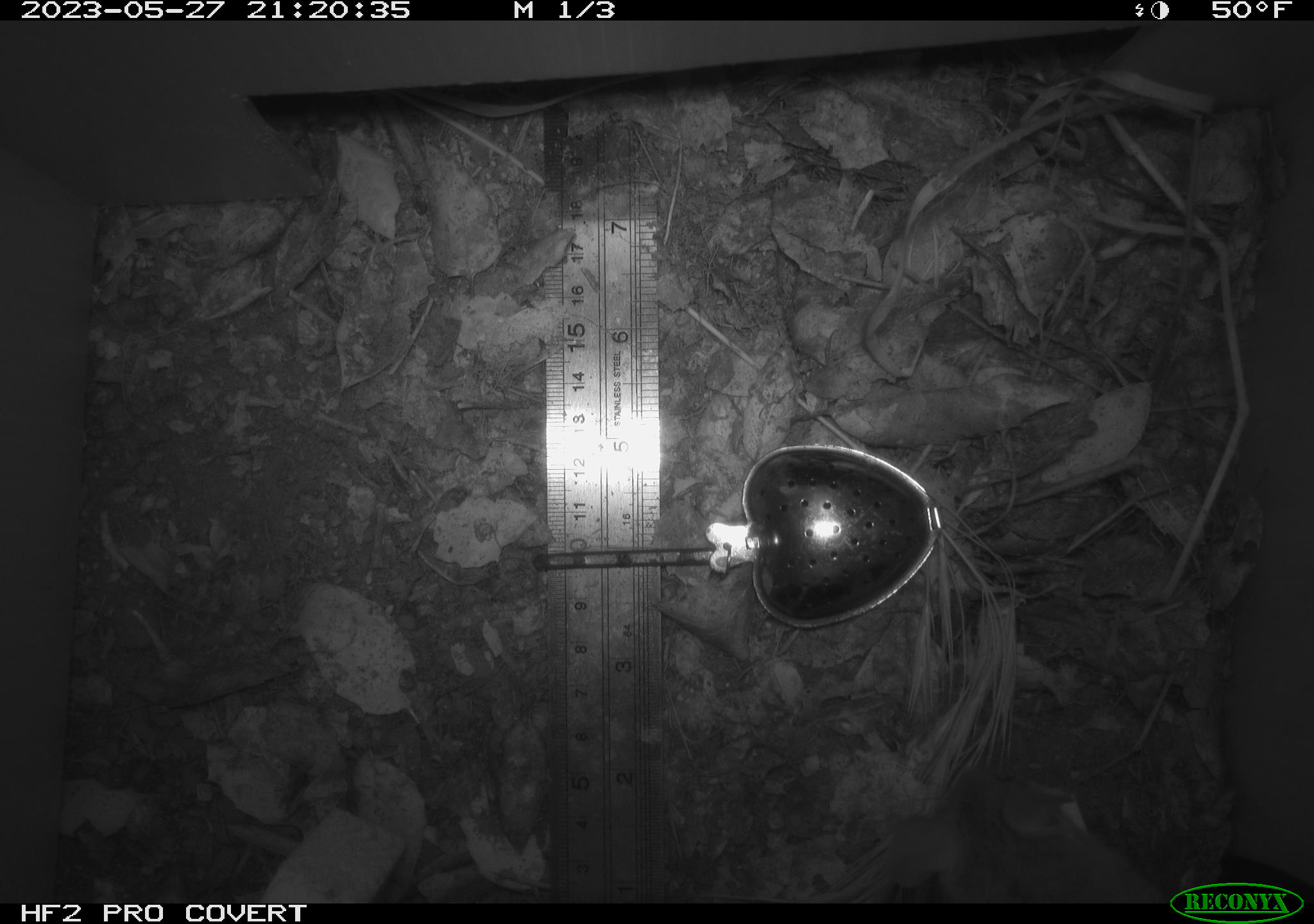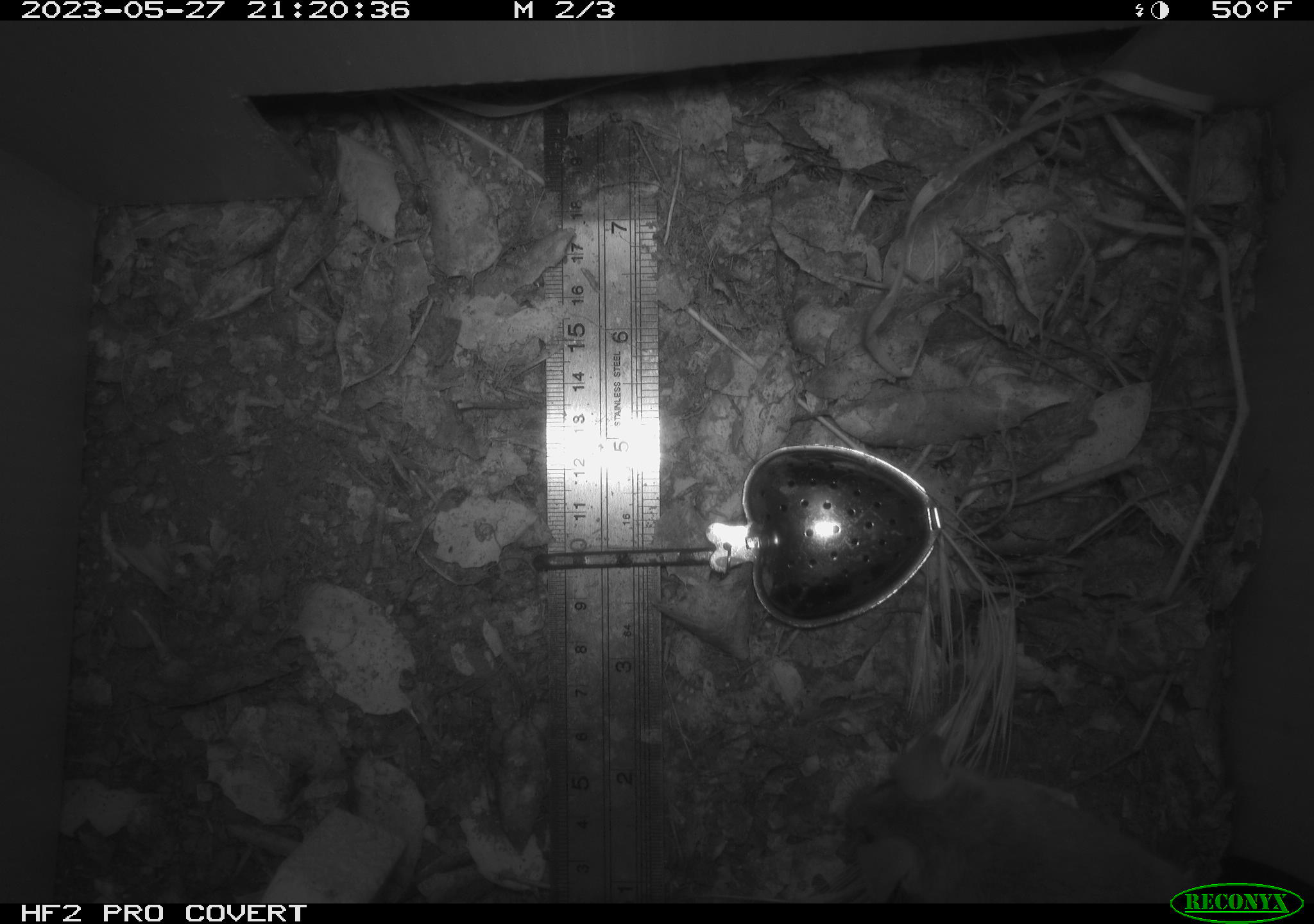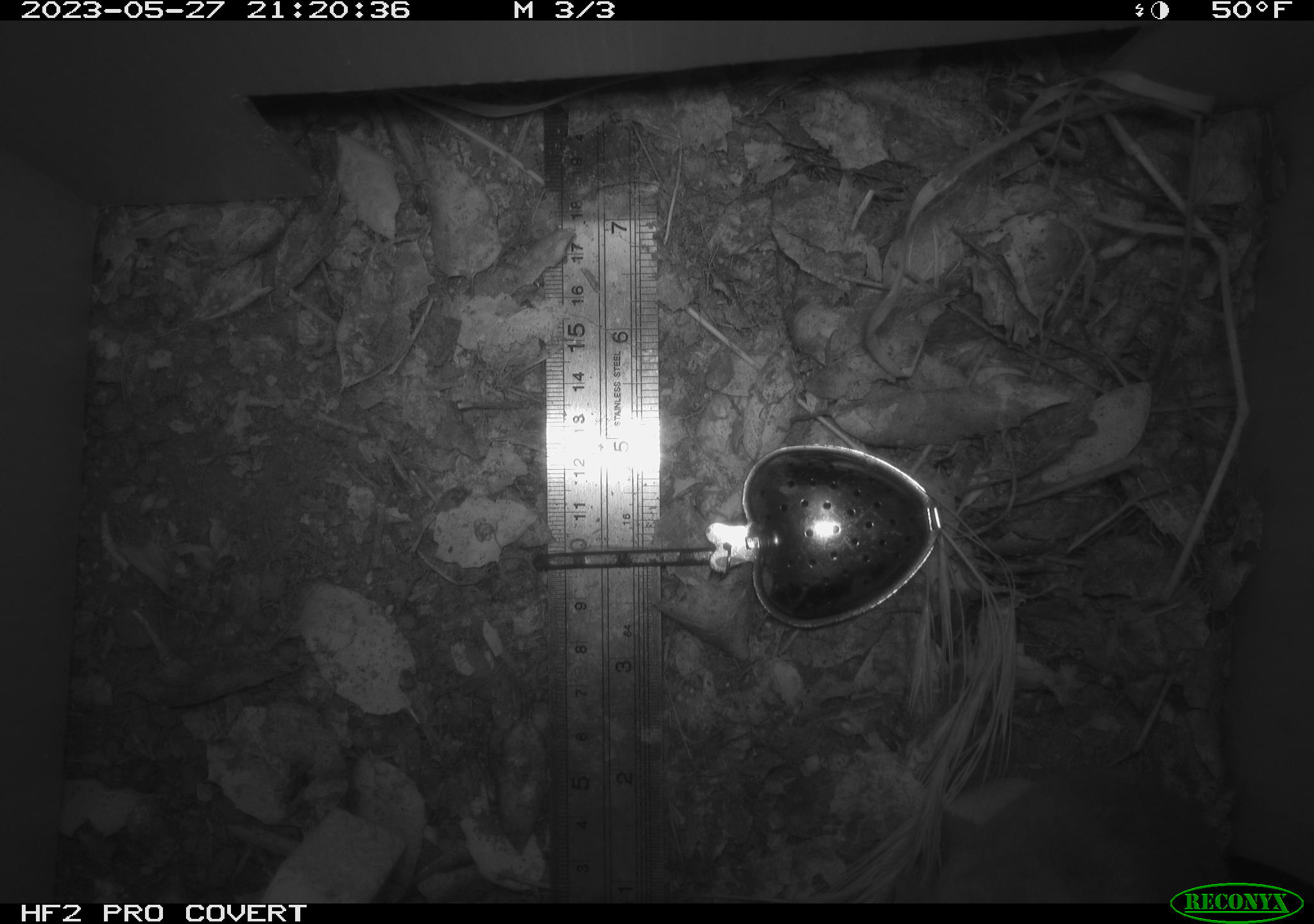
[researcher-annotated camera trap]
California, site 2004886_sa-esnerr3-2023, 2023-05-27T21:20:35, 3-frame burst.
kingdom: Animalia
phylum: Chordata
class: Mammalia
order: Rodentia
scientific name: Rodentia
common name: mouse species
Mouse species (Rodentia).